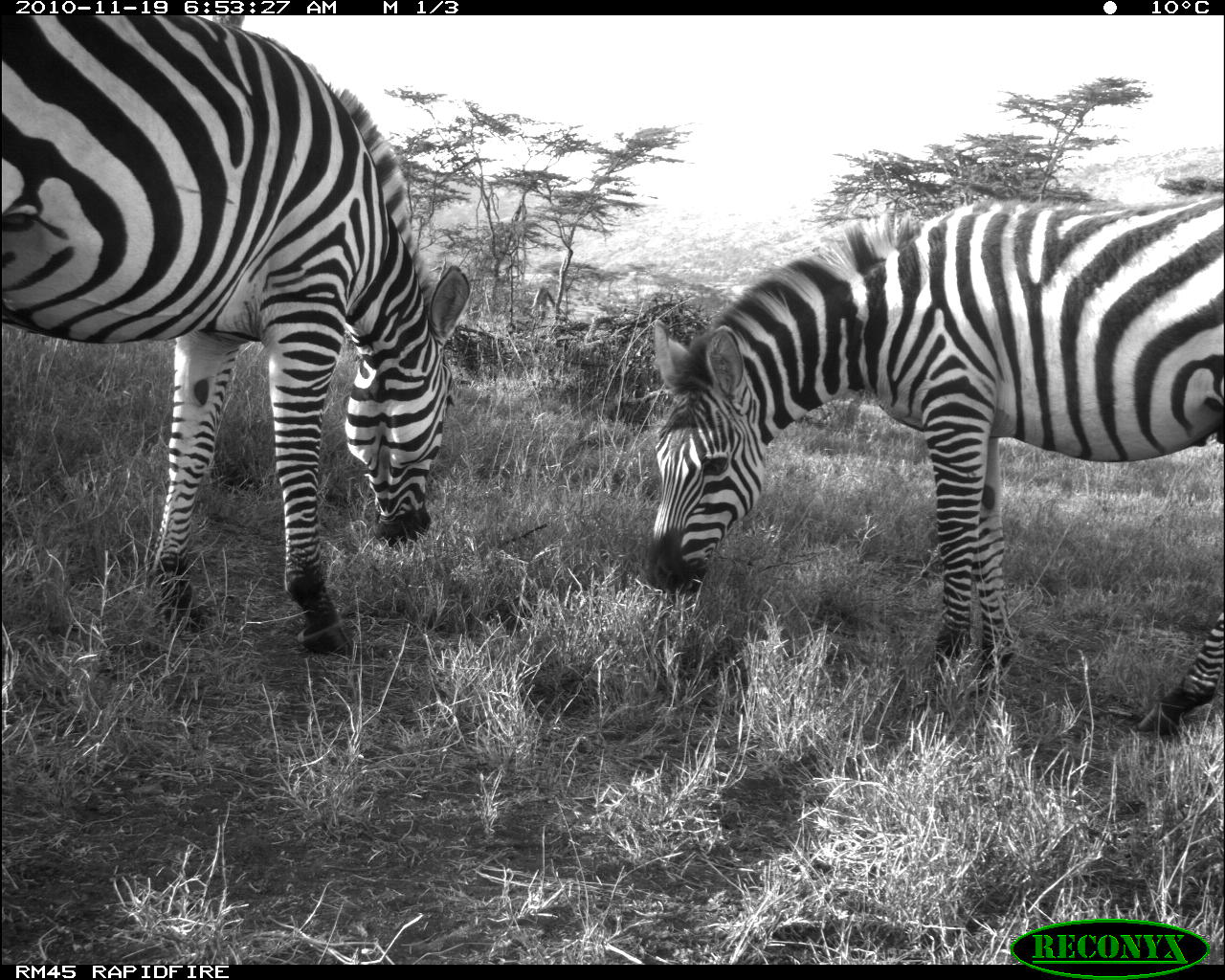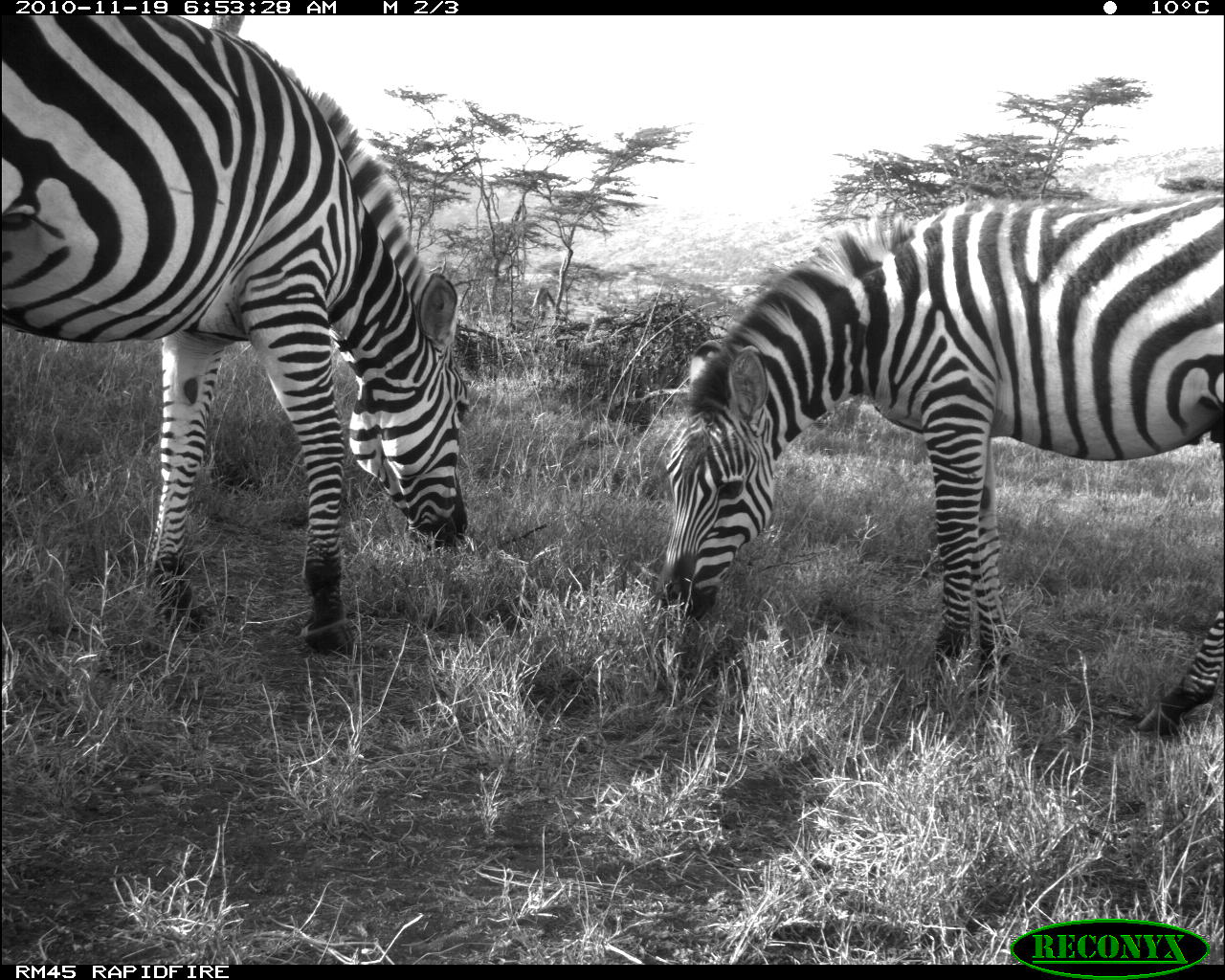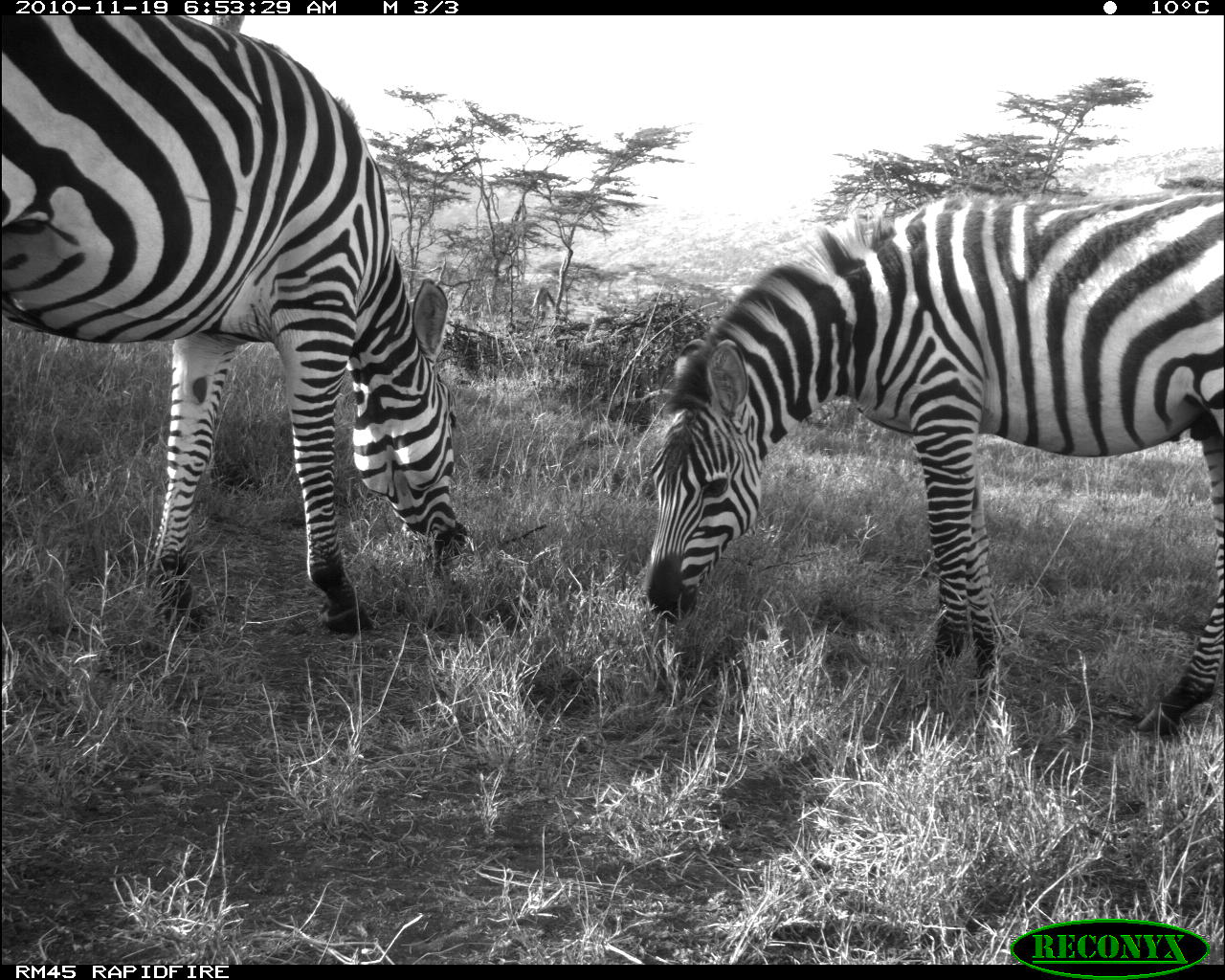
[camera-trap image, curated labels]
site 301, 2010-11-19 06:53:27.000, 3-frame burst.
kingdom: Animalia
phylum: Chordata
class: Mammalia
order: Perissodactyla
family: Equidae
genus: Equus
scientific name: Equus quagga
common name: plains zebra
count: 2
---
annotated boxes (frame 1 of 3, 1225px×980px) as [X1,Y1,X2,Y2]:
equus quagga: [633,195,1225,727]; [0,14,470,654]